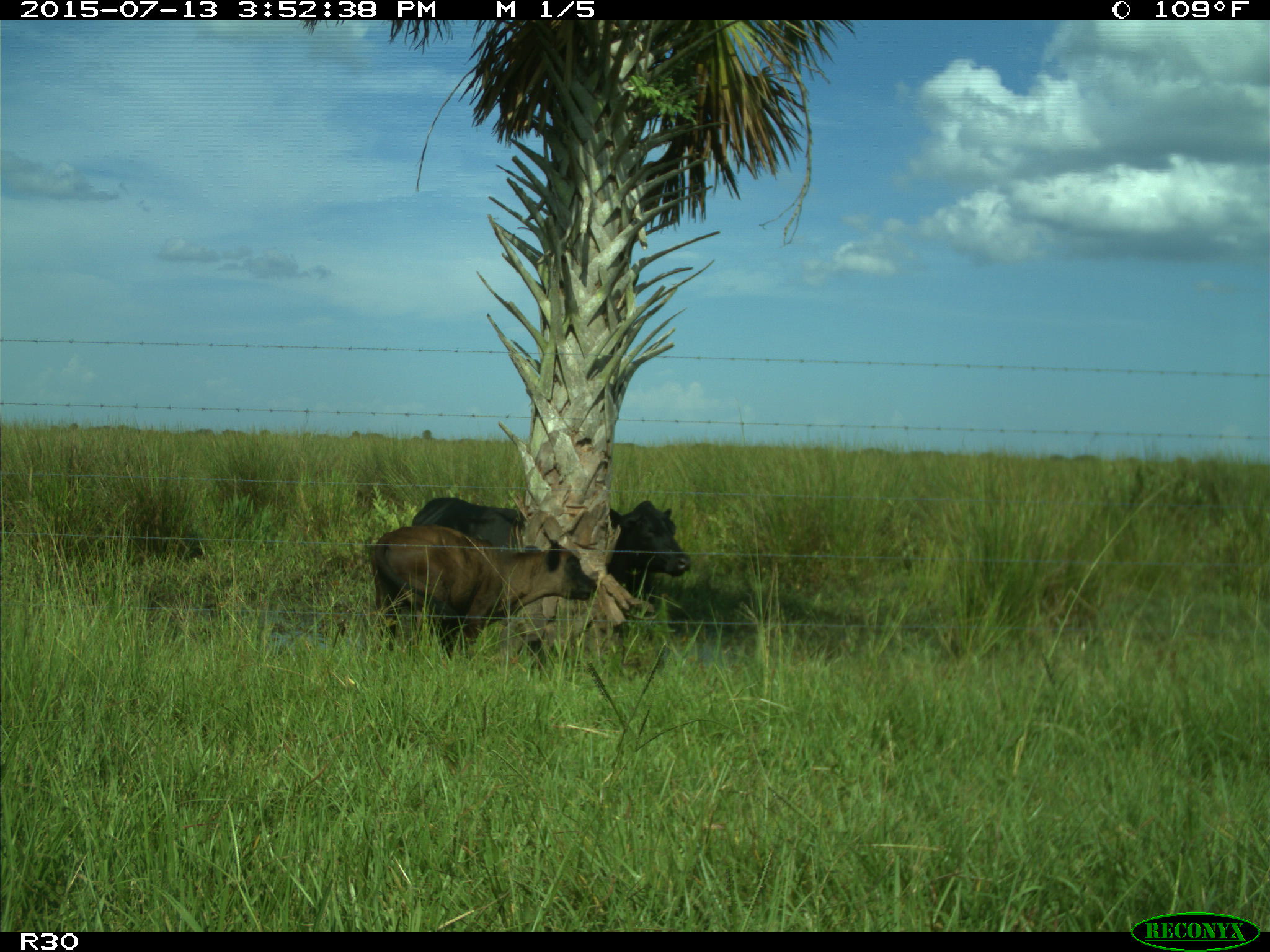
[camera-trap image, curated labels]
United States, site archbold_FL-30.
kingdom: Animalia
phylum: Chordata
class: Mammalia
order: Artiodactyla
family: Bovidae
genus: Bos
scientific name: Bos taurus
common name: domestic cow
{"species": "Bos taurus (domestic cow)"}